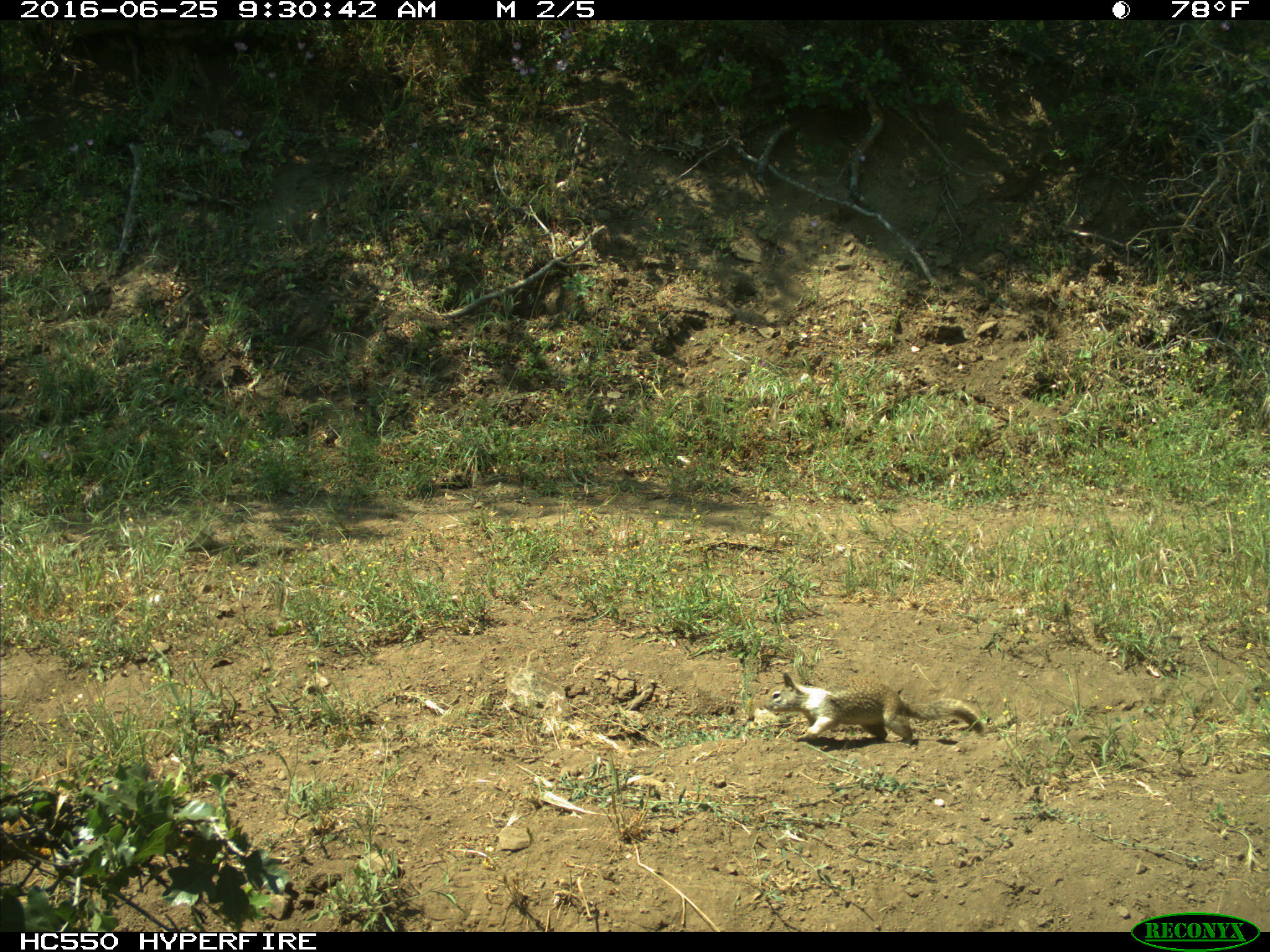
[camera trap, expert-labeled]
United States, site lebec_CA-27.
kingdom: Animalia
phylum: Chordata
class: Mammalia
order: Rodentia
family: Sciuridae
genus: Otospermophilus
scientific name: Otospermophilus beecheyi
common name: california ground squirrel